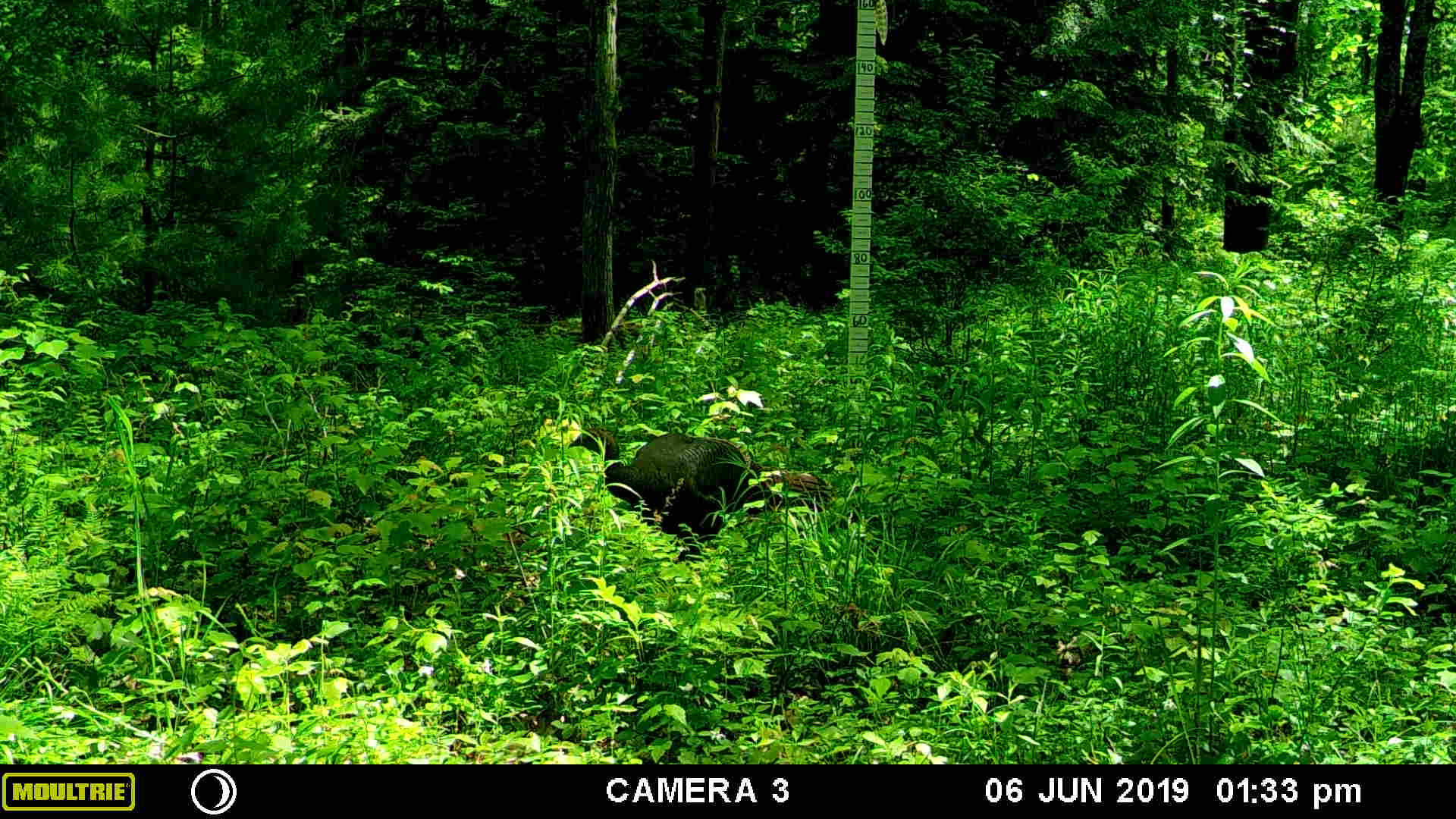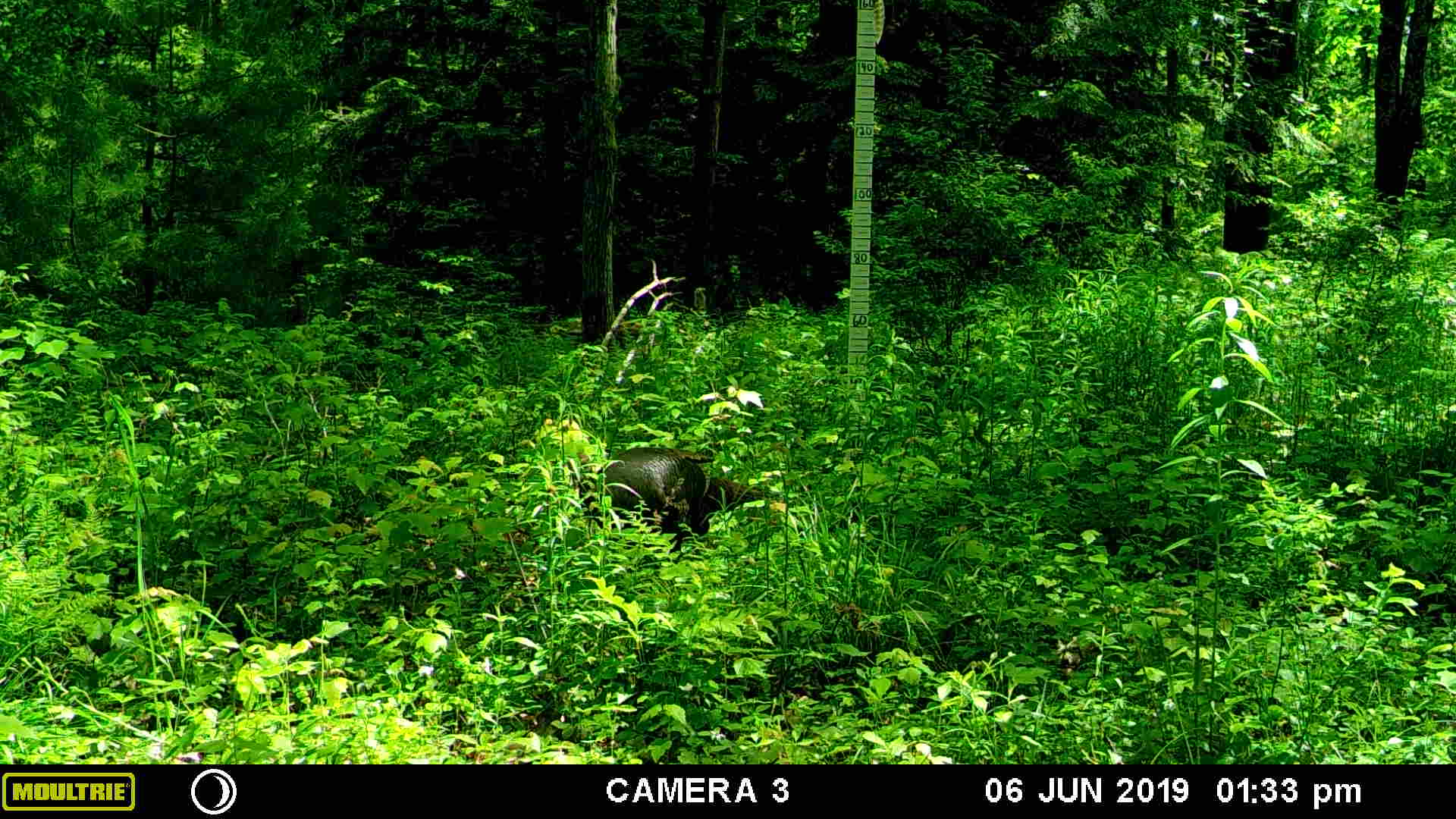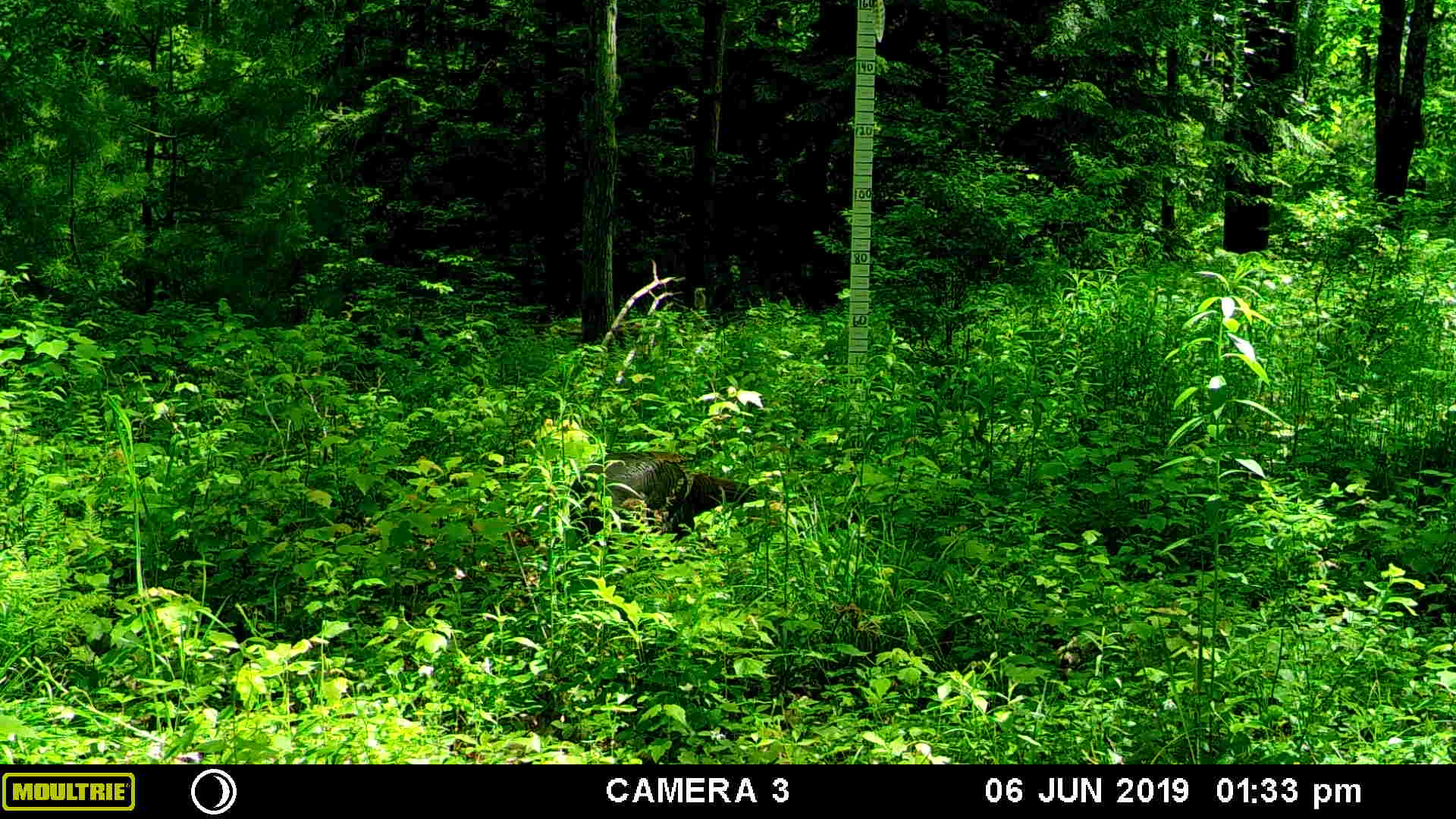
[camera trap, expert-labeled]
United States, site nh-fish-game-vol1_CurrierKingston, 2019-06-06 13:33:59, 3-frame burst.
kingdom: Animalia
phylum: Chordata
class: Aves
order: Galliformes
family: Phasianidae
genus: Meleagris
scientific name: Meleagris gallopavo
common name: wild turkey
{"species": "wild turkey (Meleagris gallopavo)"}